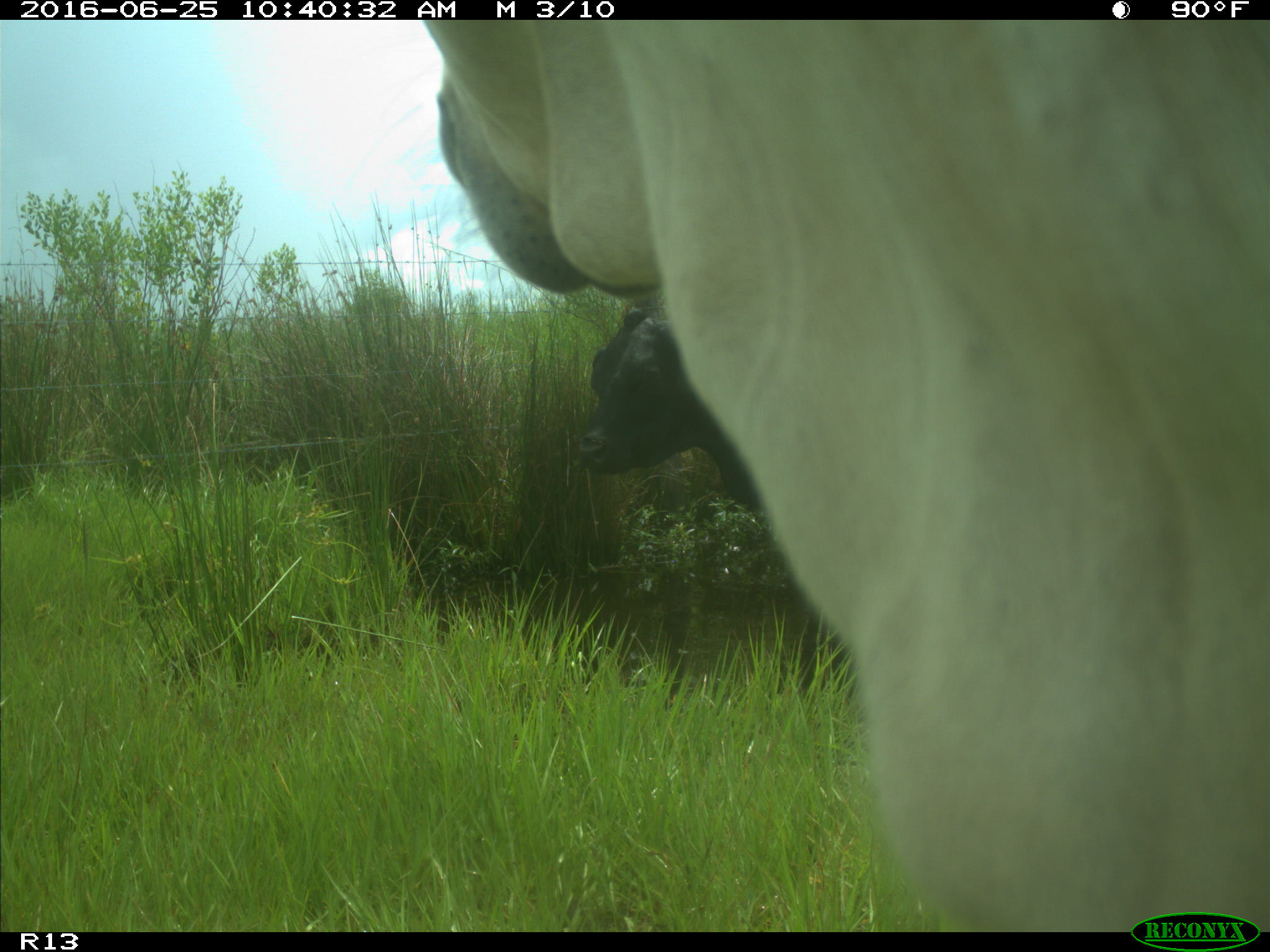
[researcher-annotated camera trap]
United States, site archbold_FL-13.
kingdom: Animalia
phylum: Chordata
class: Mammalia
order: Artiodactyla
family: Bovidae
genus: Bos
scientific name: Bos taurus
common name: domestic cow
Bos taurus (domestic cow).